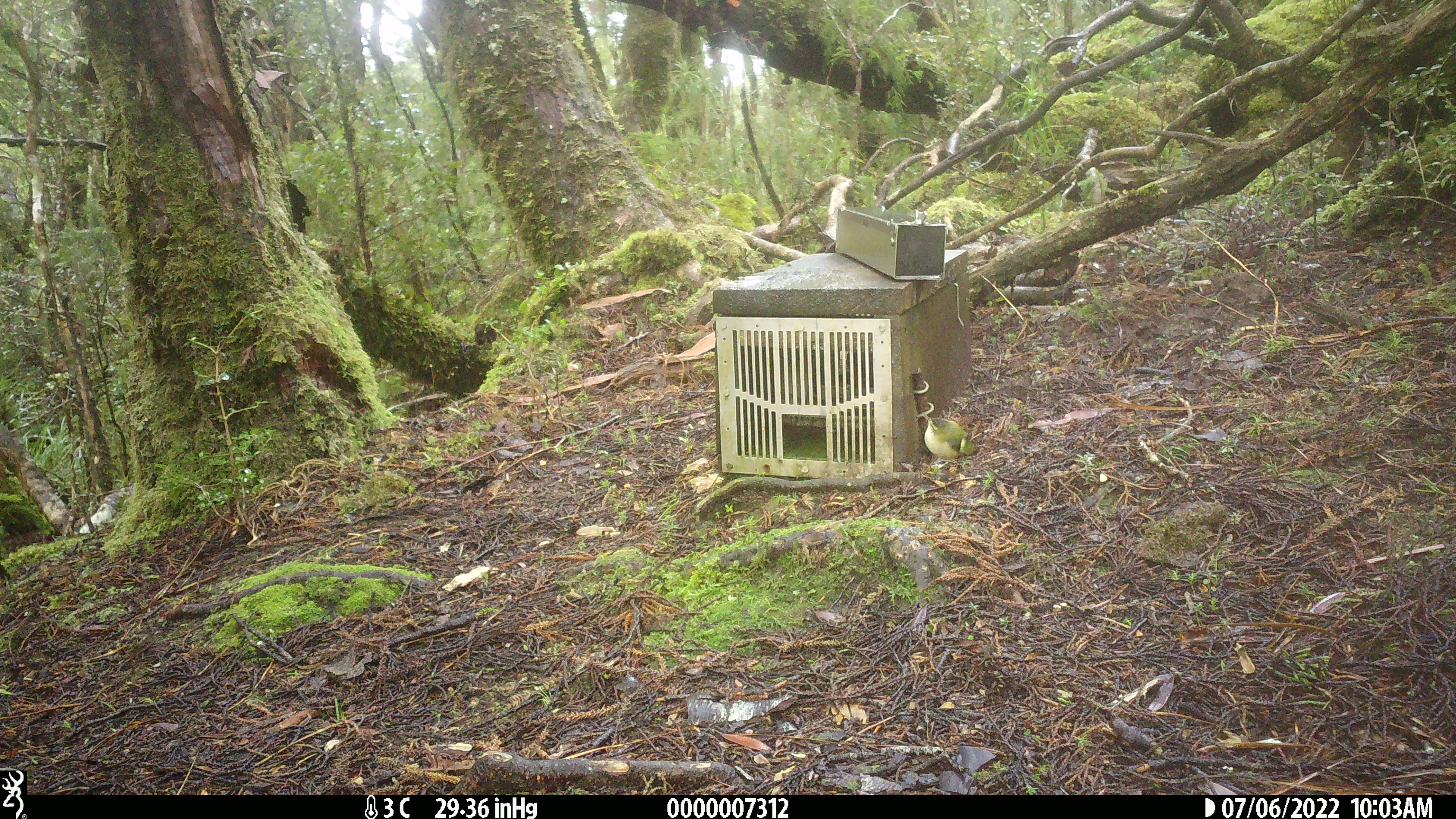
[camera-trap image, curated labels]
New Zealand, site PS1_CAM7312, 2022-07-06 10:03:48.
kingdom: Animalia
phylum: Chordata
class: Aves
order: Passeriformes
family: Acanthisittidae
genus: Acanthisitta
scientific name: Acanthisitta chloris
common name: rifleman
Rifleman (Acanthisitta chloris).